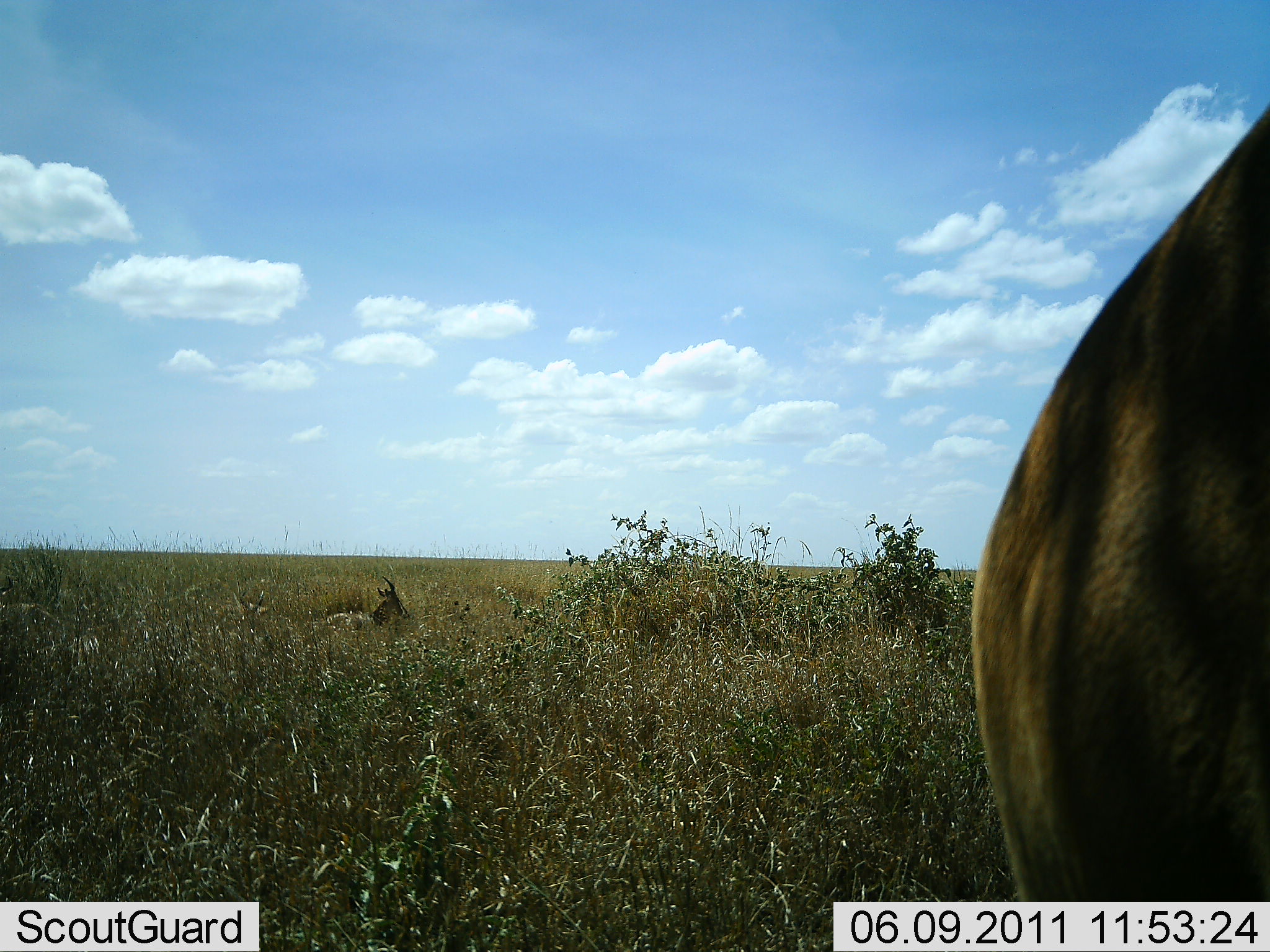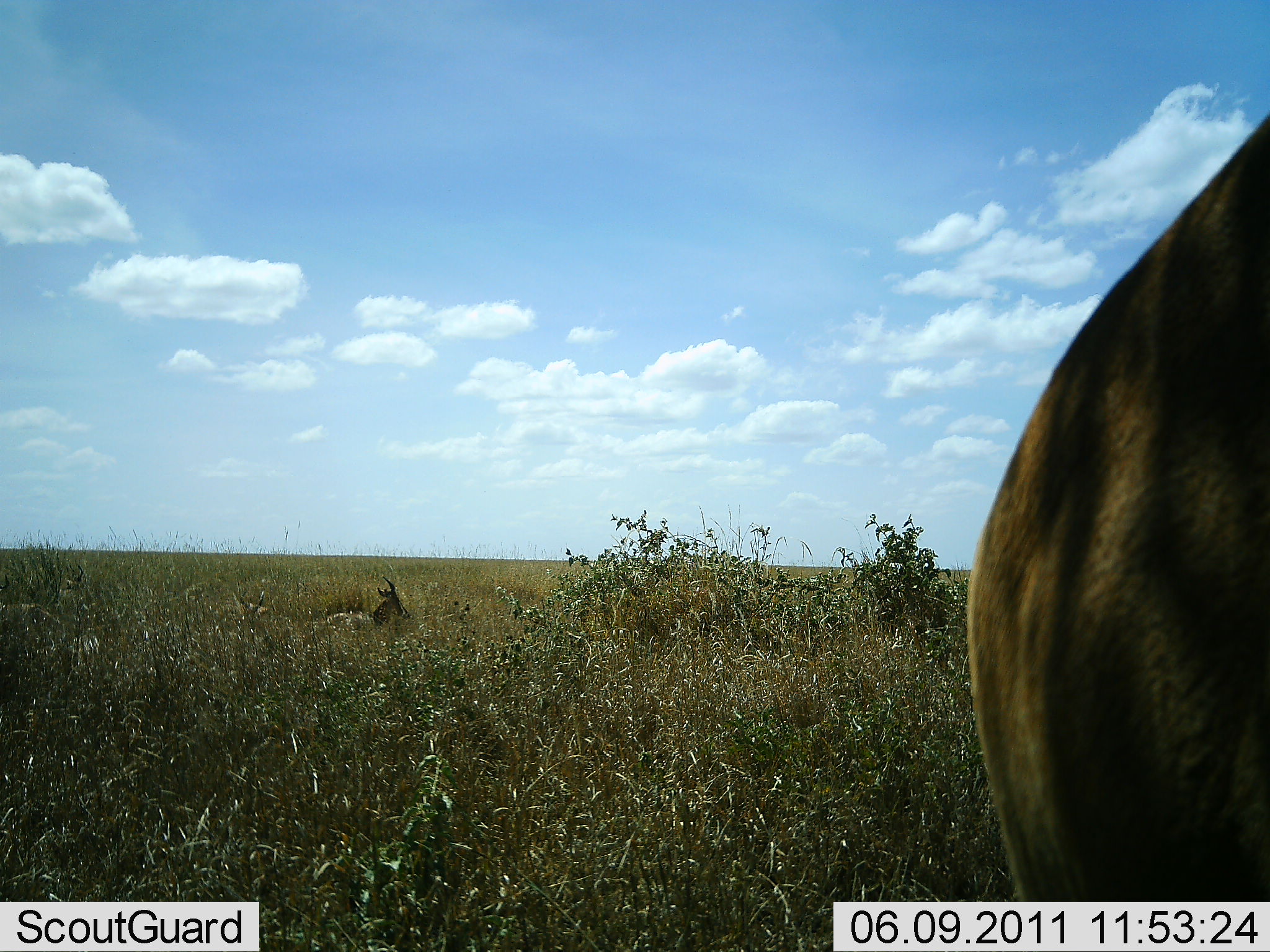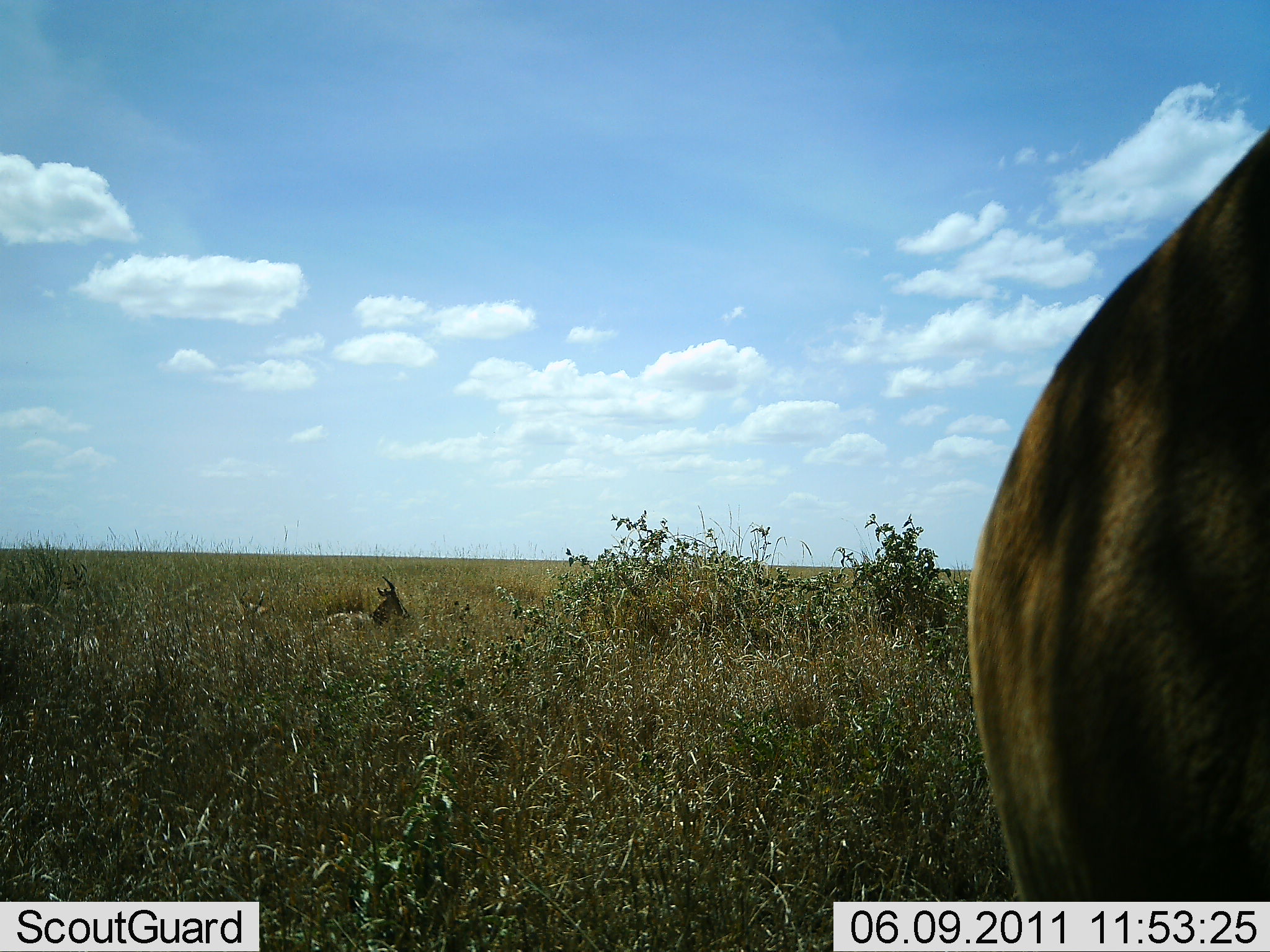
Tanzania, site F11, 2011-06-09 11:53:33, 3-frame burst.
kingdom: Animalia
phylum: Chordata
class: Mammalia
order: Artiodactyla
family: Bovidae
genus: Alcelaphus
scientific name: Alcelaphus buselaphus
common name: hartebeest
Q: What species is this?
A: Hartebeest (Alcelaphus buselaphus).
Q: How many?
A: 2.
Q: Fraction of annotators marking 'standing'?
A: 89%.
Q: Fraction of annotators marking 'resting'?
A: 100%.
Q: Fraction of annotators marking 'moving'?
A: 0%.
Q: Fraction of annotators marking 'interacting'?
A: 0%.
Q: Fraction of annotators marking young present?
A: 0%.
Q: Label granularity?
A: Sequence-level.